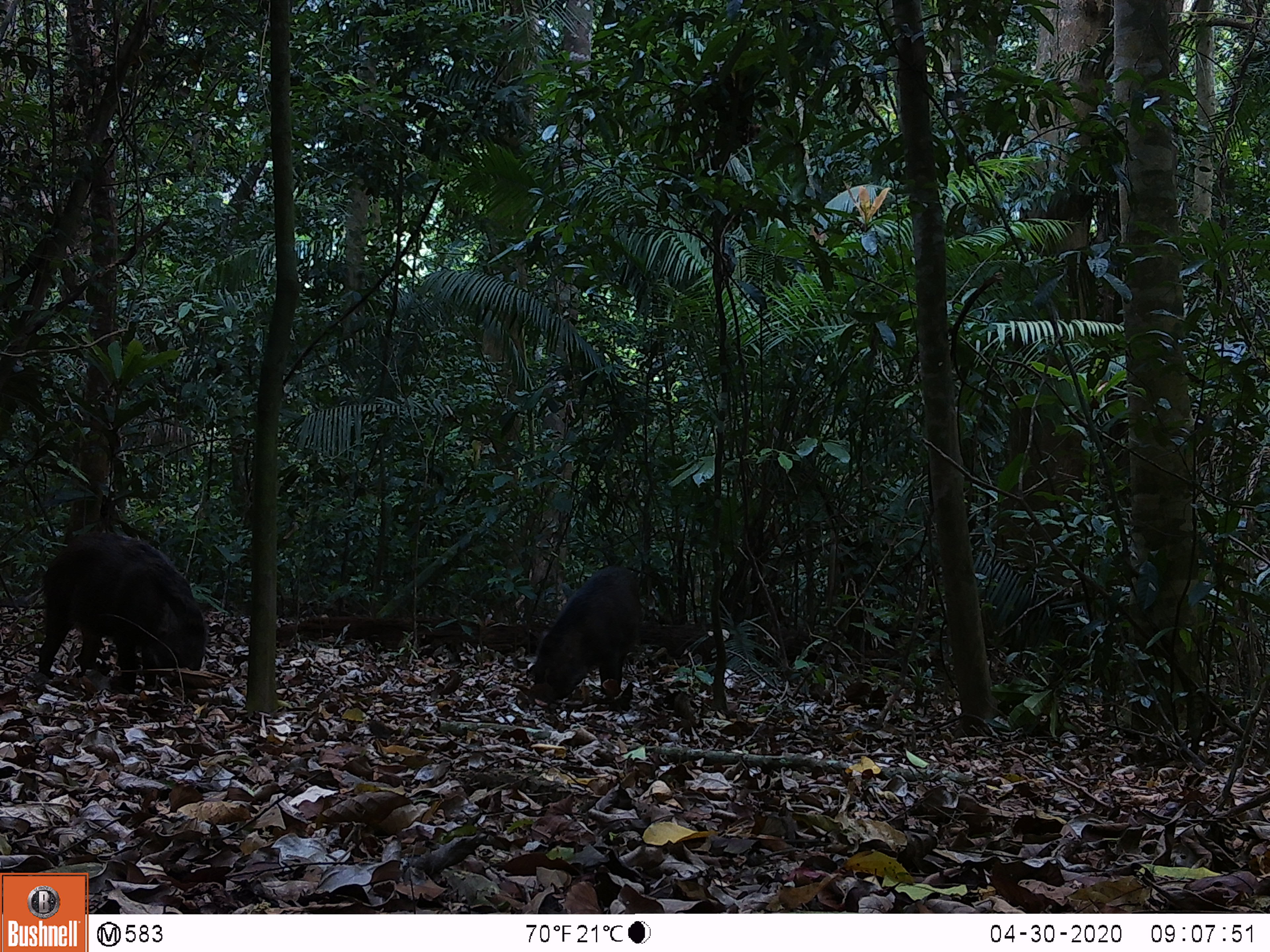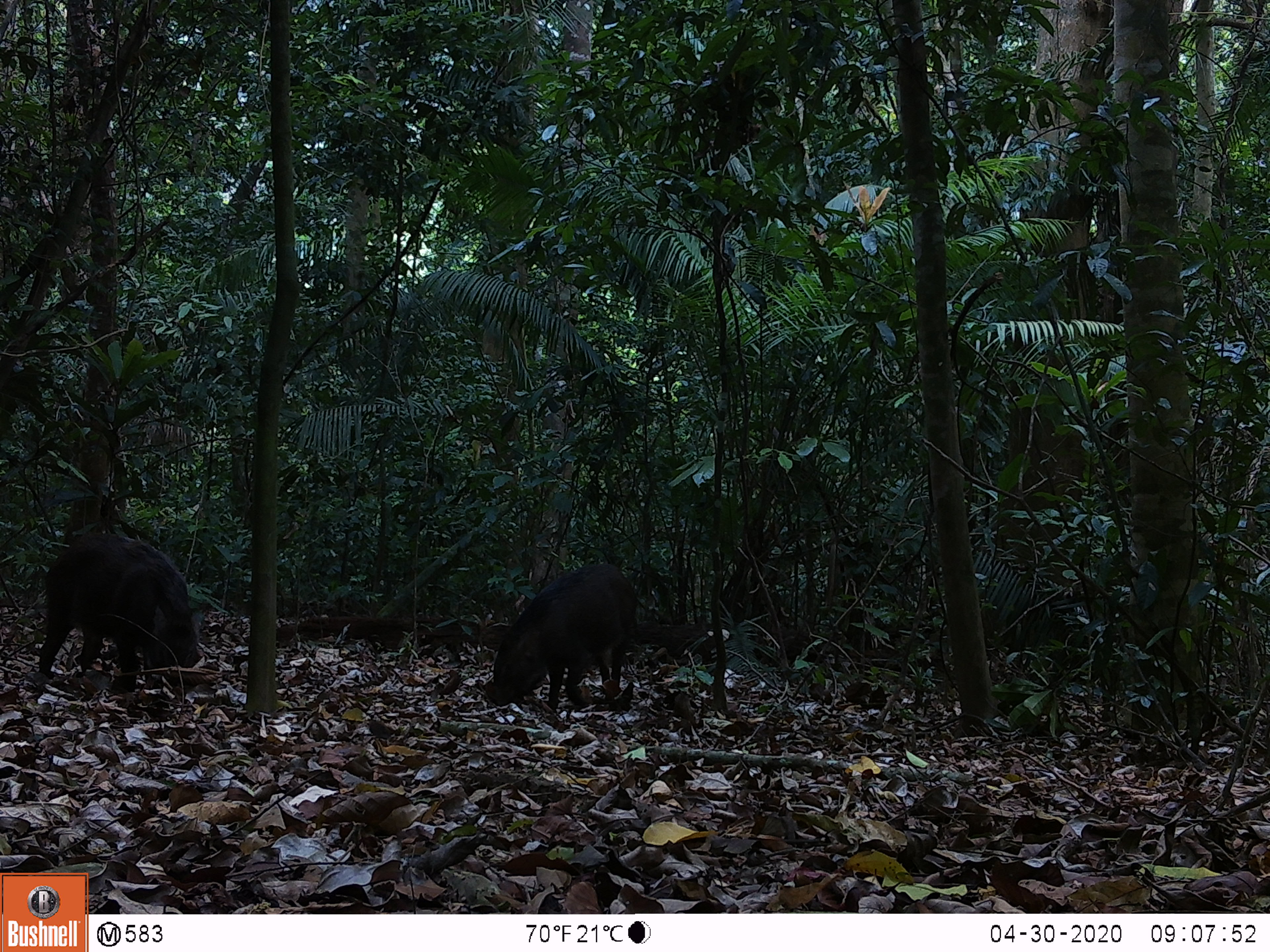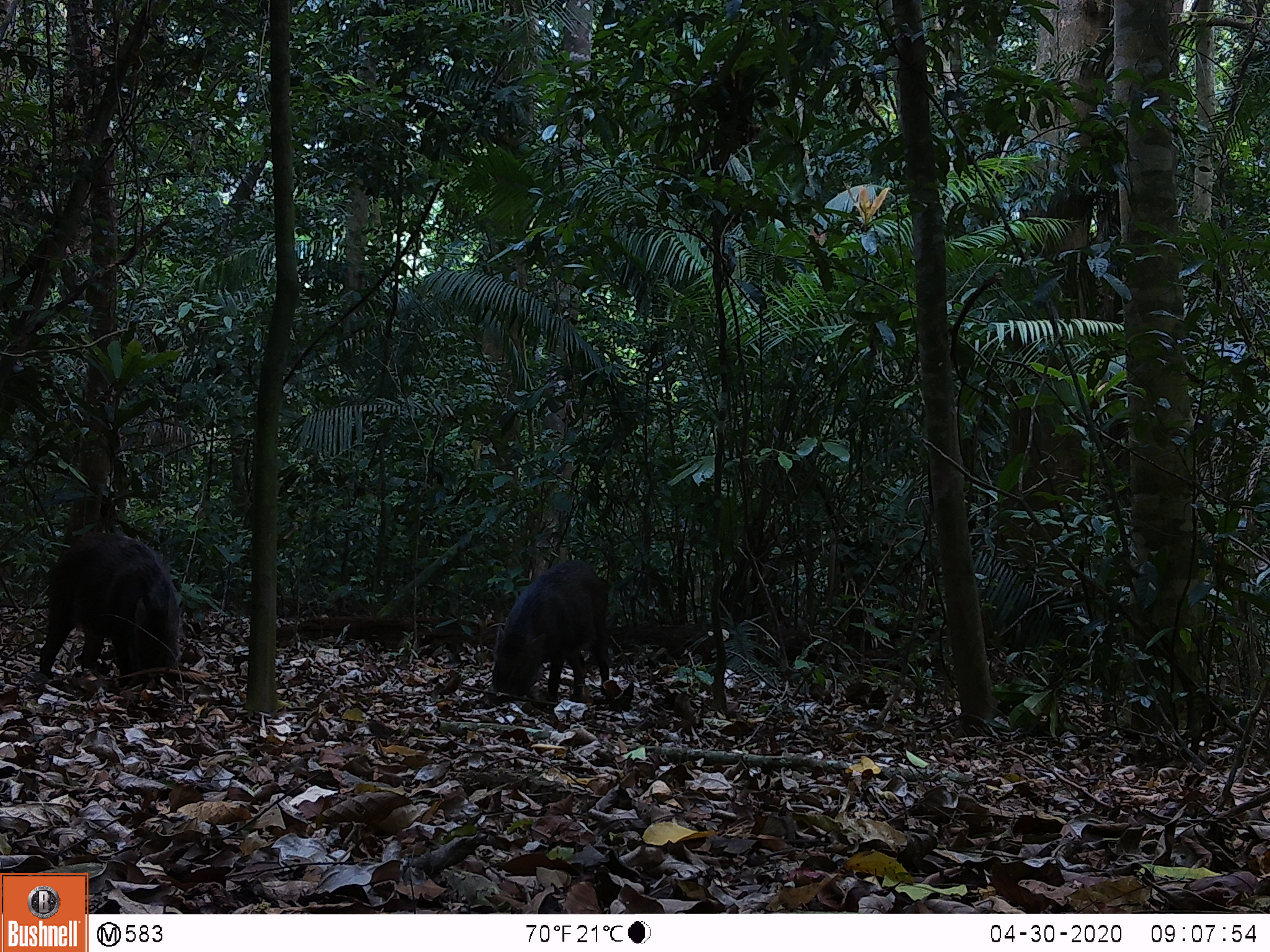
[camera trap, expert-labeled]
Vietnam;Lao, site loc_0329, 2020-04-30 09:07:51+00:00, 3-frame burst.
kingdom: Animalia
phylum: Chordata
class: Mammalia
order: Artiodactyla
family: Suidae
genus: Sus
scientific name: Sus scrofa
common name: eurasian wild pig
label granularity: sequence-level